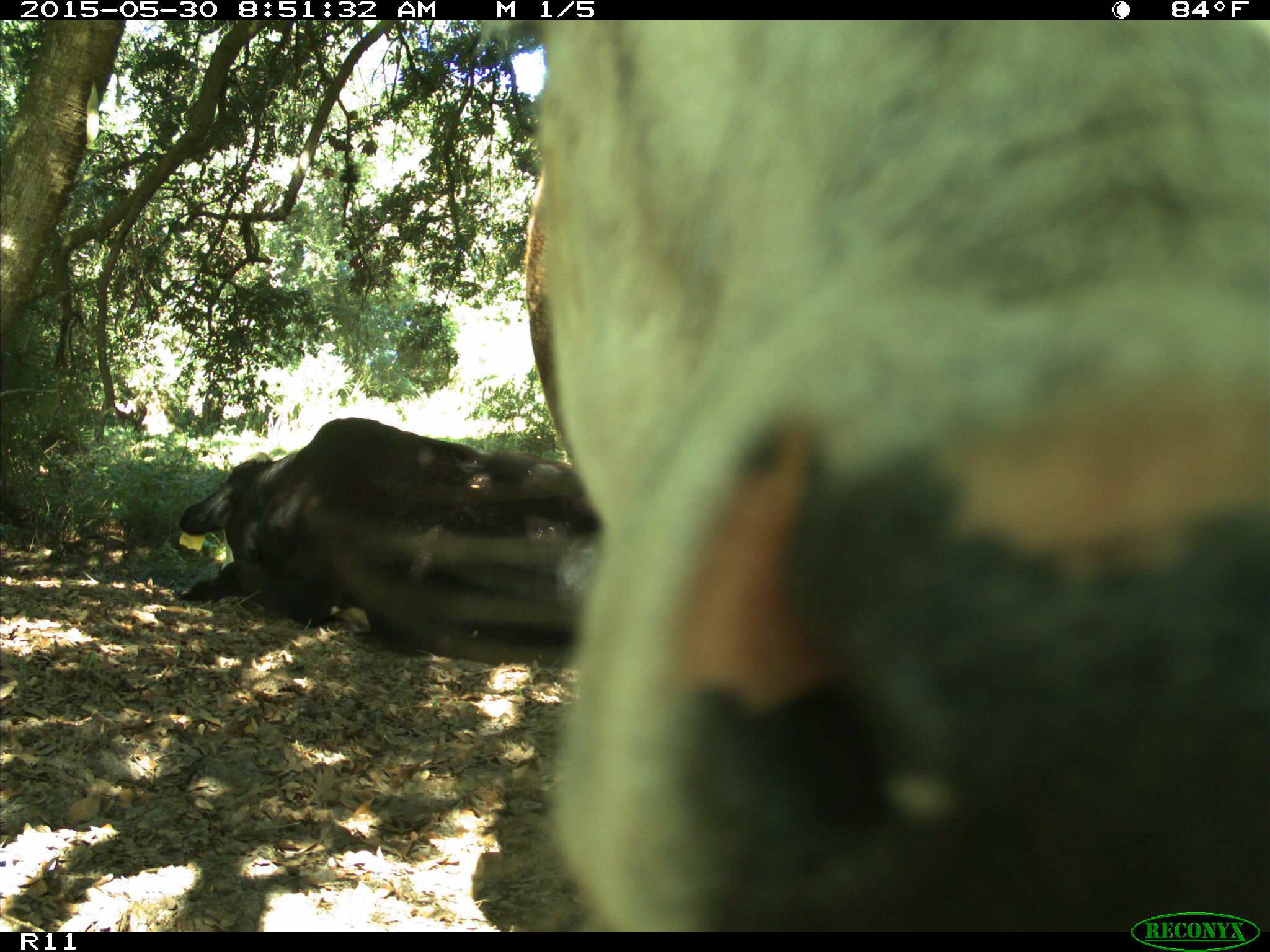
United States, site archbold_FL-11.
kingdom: Animalia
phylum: Chordata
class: Mammalia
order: Artiodactyla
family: Bovidae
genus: Bos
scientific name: Bos taurus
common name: domestic cow